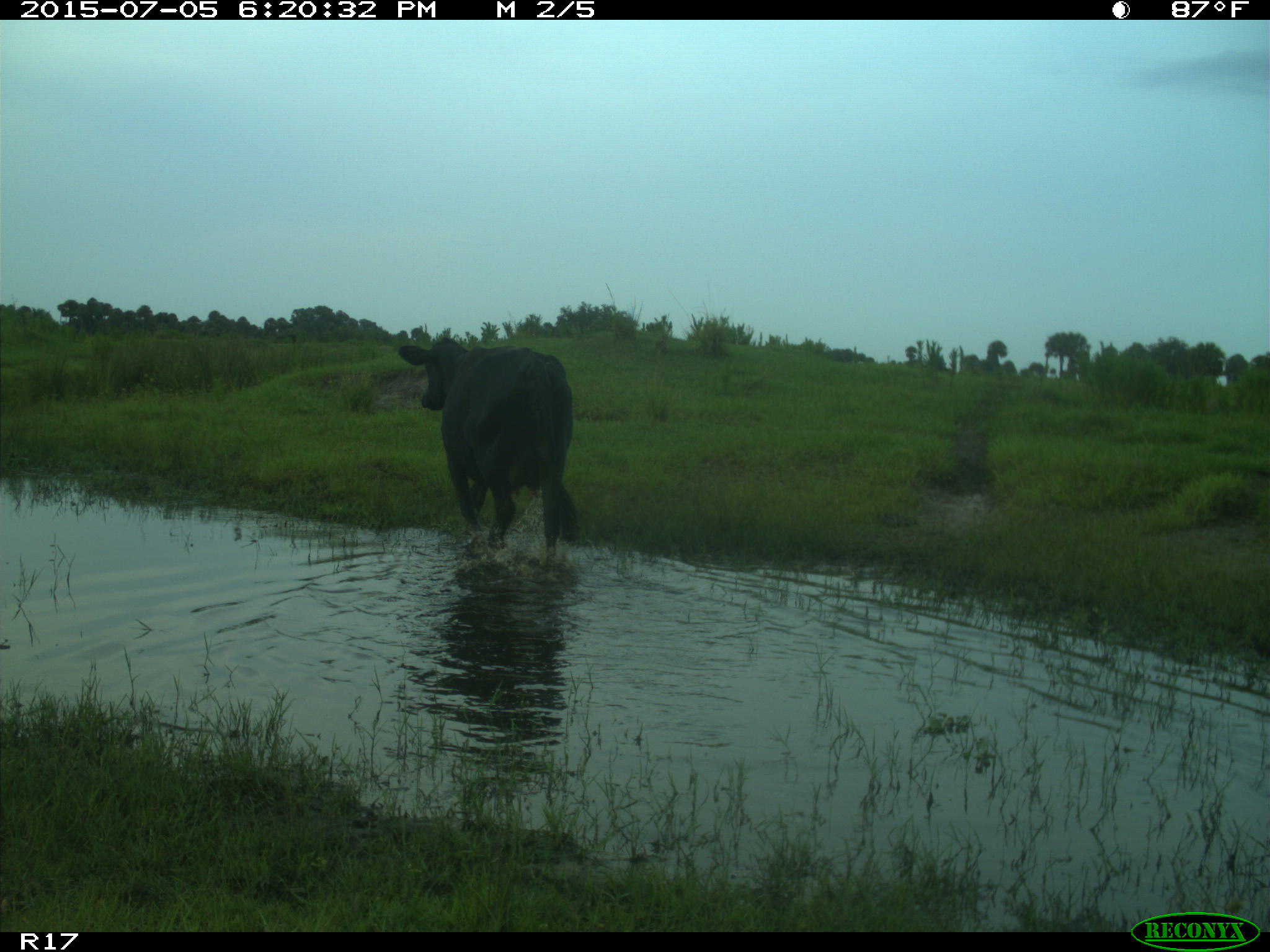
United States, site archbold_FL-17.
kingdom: Animalia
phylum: Chordata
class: Mammalia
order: Artiodactyla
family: Bovidae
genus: Bos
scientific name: Bos taurus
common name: domestic cow